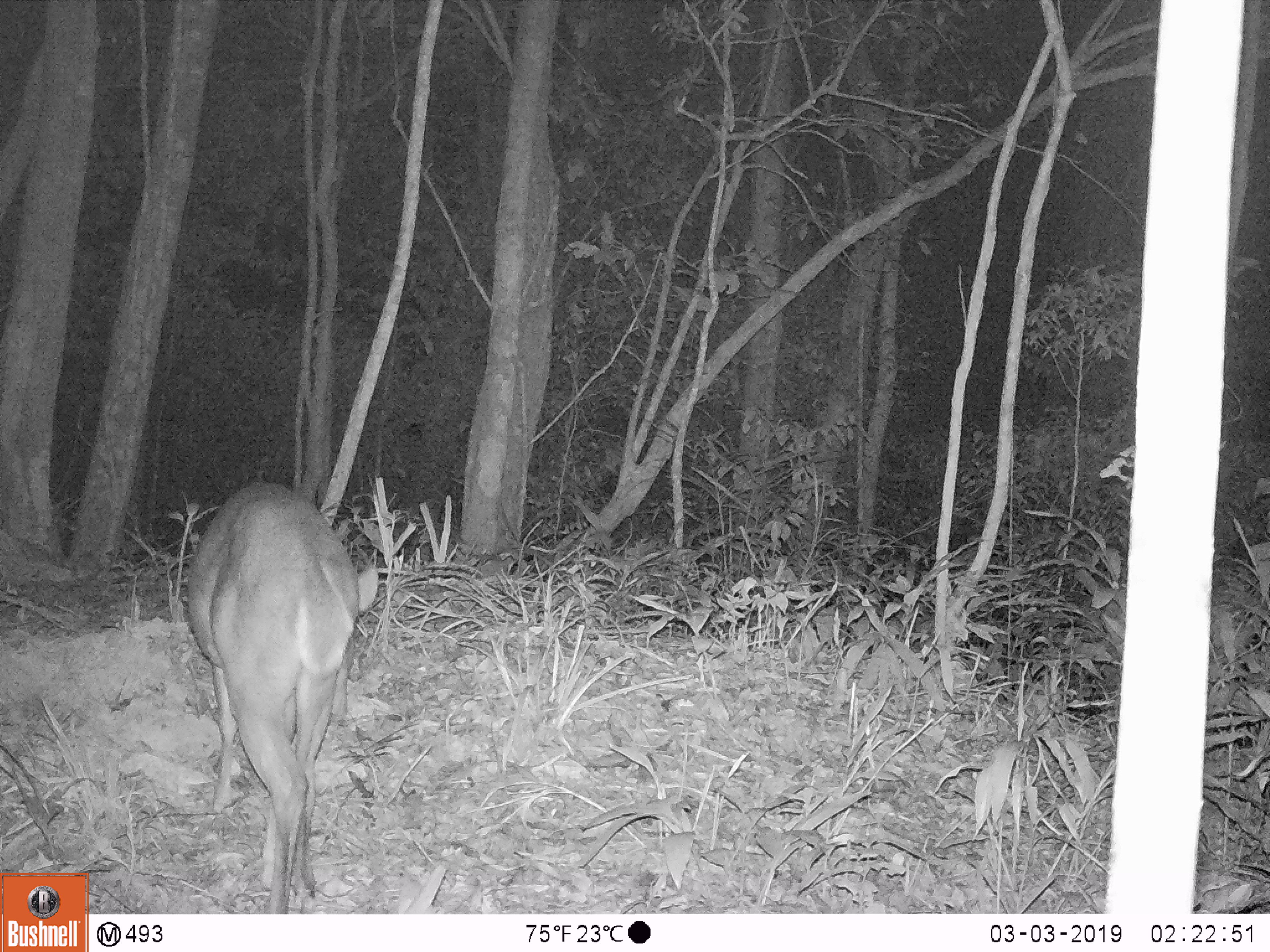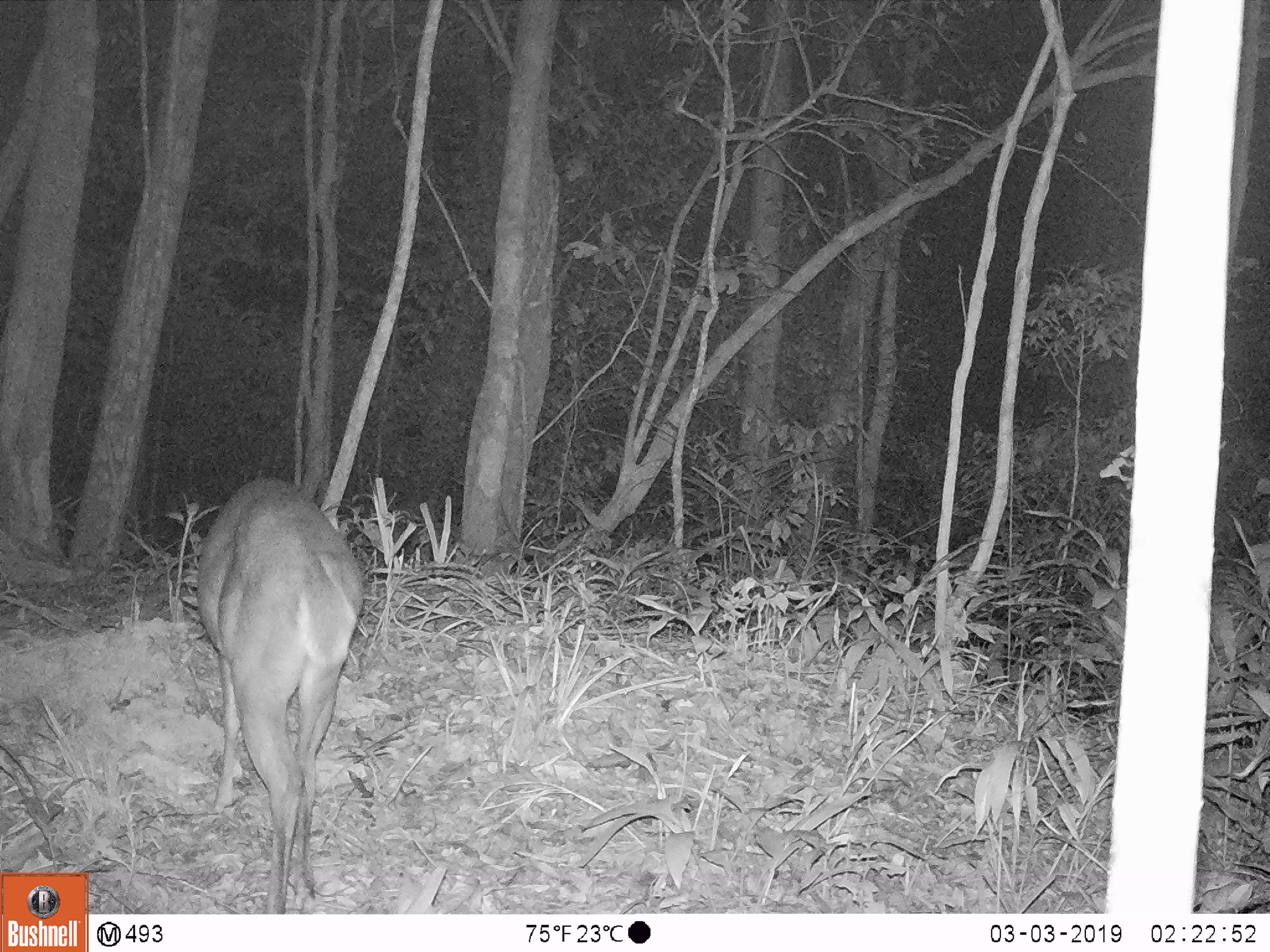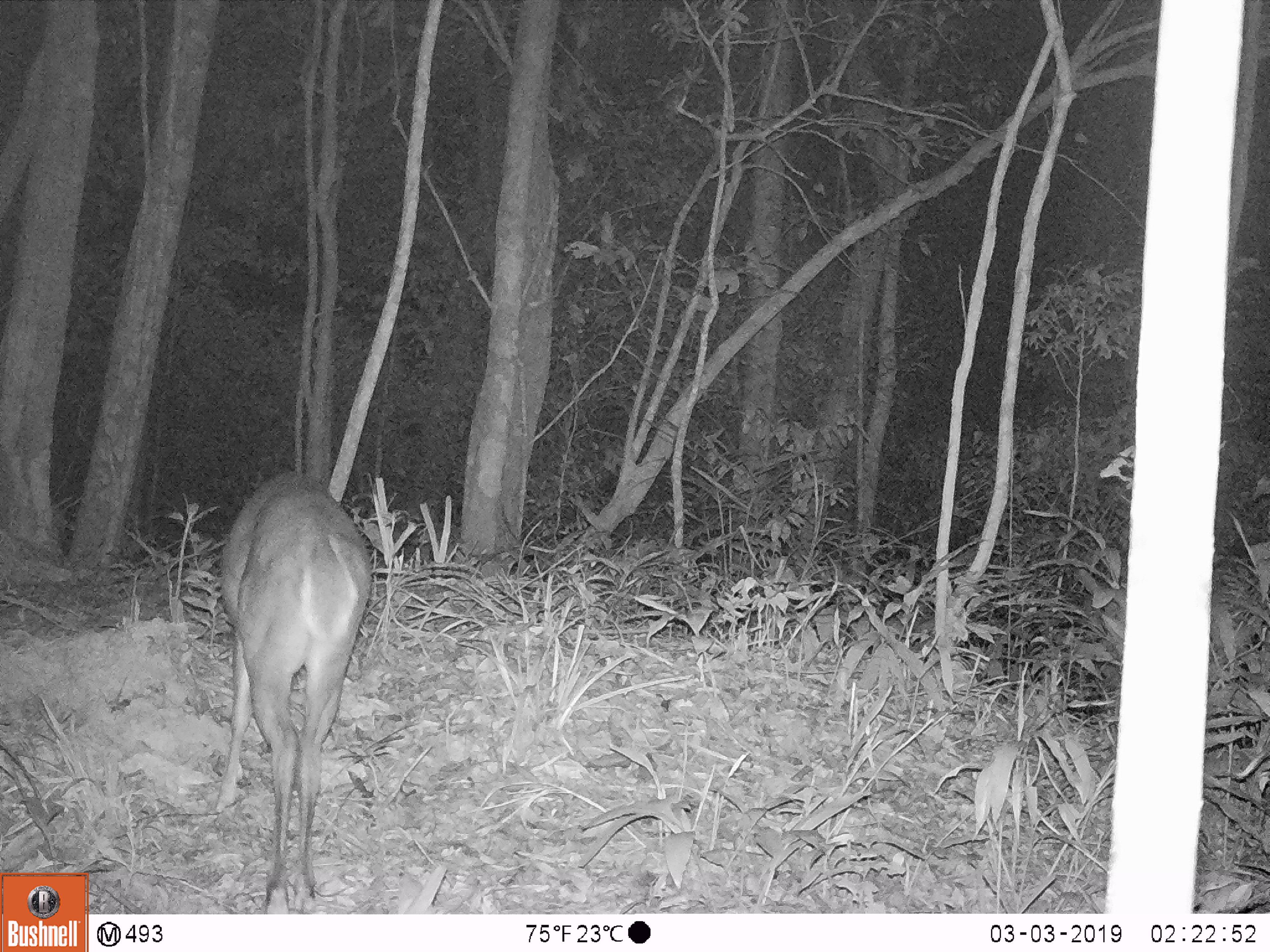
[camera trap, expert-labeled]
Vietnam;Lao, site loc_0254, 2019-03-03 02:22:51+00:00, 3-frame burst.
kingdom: Animalia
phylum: Chordata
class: Mammalia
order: Artiodactyla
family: Cervidae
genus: Muntiacus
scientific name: Muntiacus vuquangensis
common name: large-antlered muntjac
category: large antlered muntjac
Large antlered muntjac (large-antlered muntjac) (Muntiacus vuquangensis). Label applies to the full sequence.